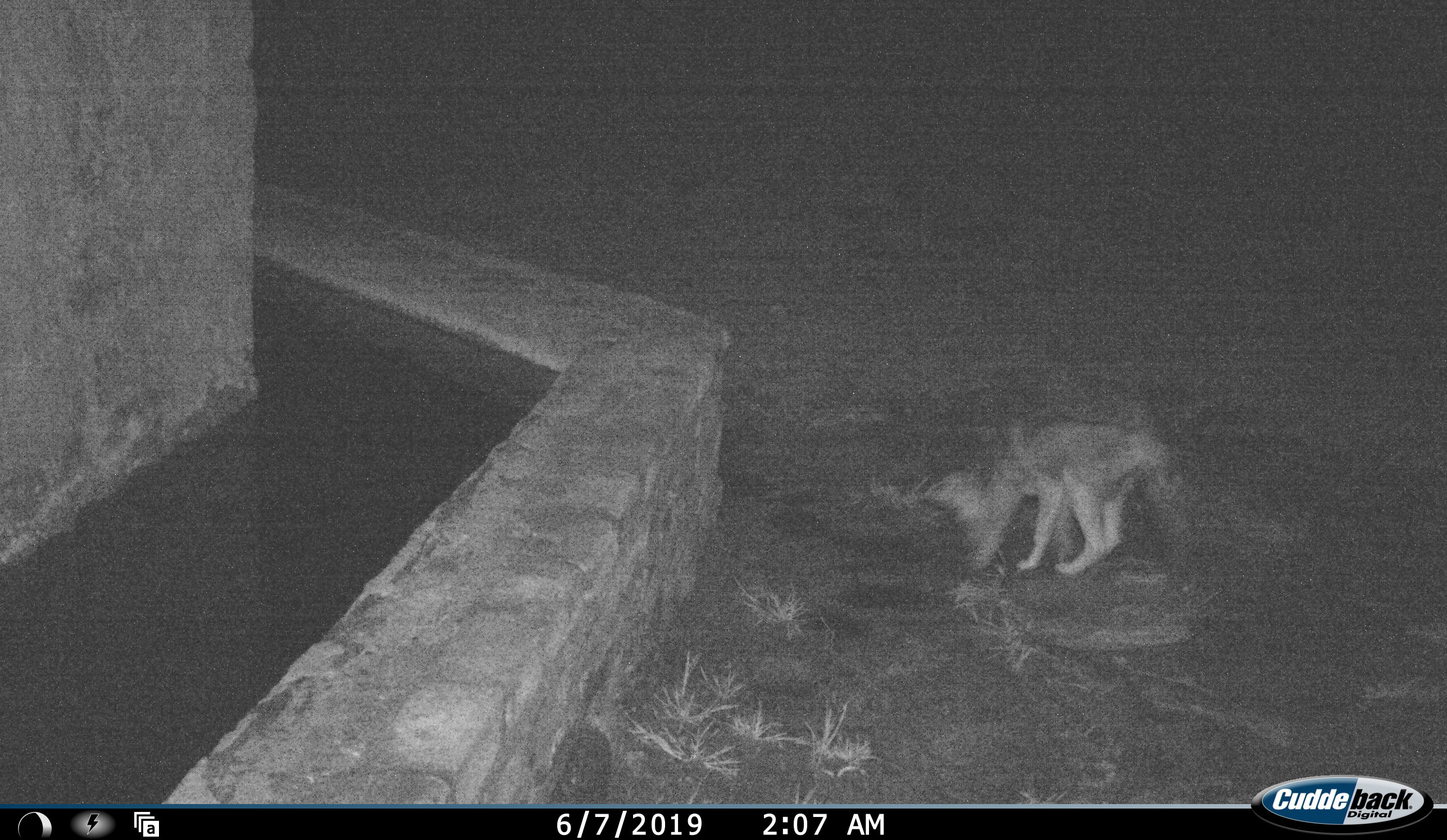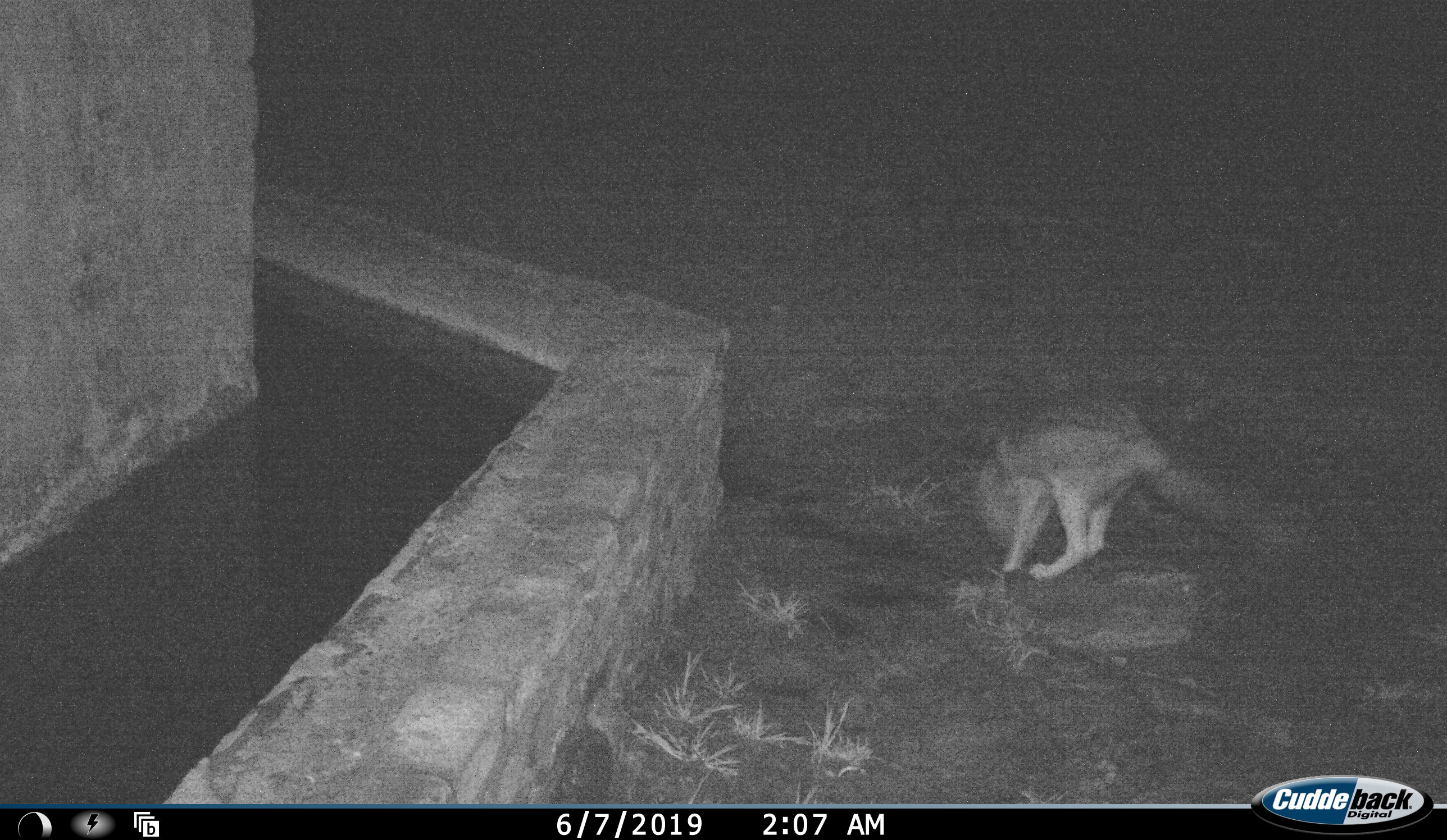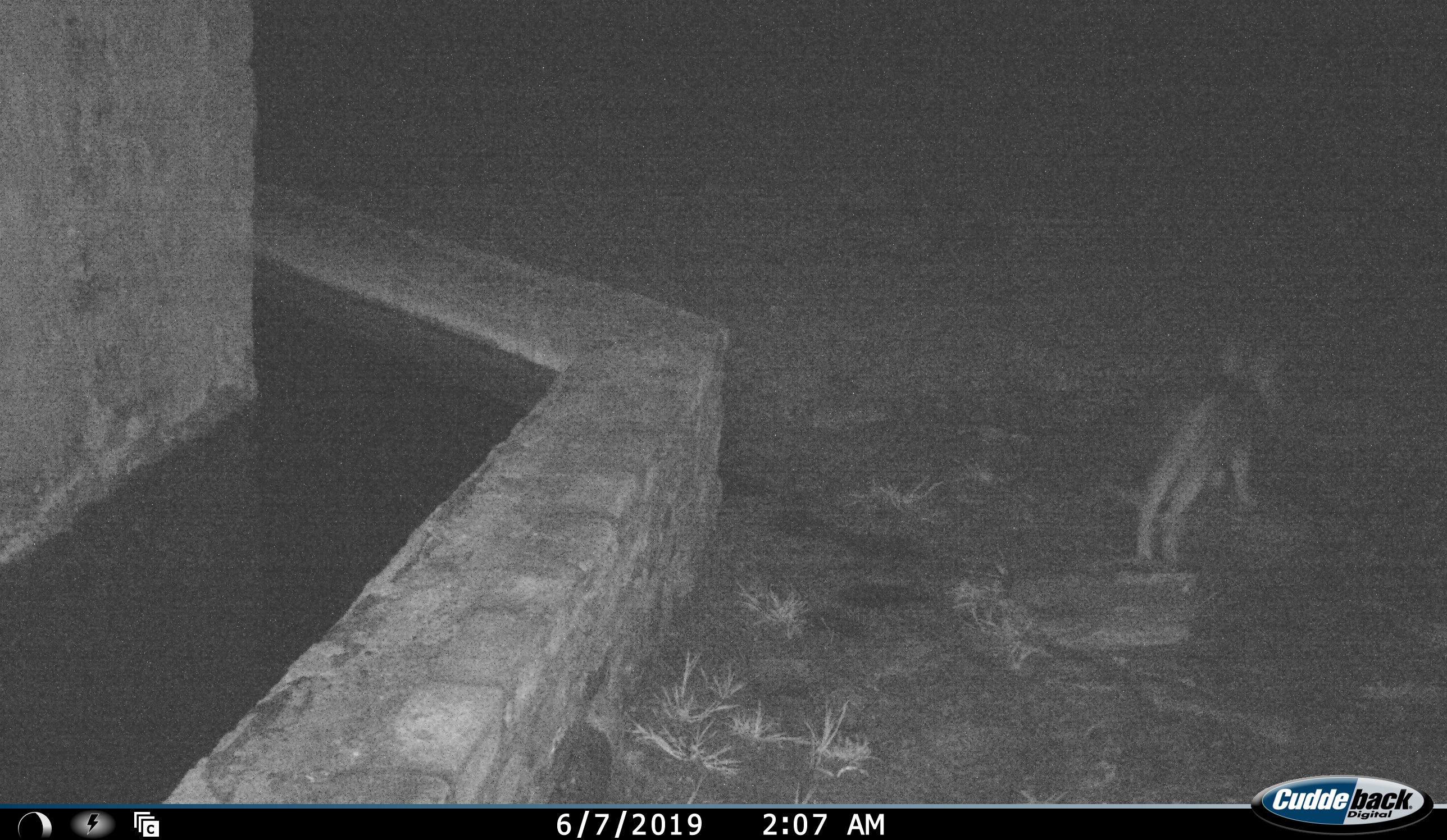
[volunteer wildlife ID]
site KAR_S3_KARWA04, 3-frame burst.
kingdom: Animalia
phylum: Chordata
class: Mammalia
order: Carnivora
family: Canidae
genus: Lupulella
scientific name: Lupulella mesomelas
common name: black-backed jackal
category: jackalblackbacked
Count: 1.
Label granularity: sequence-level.